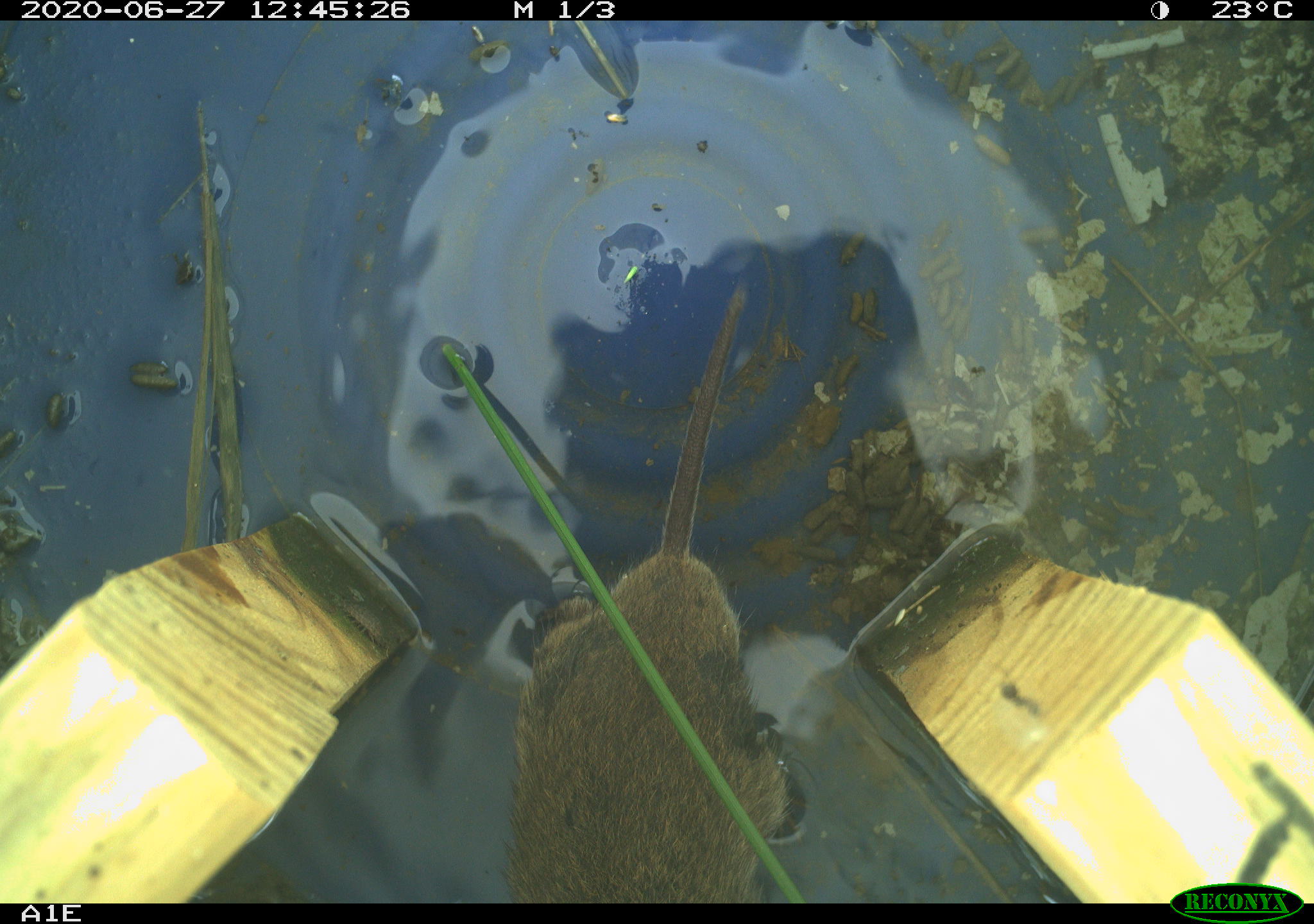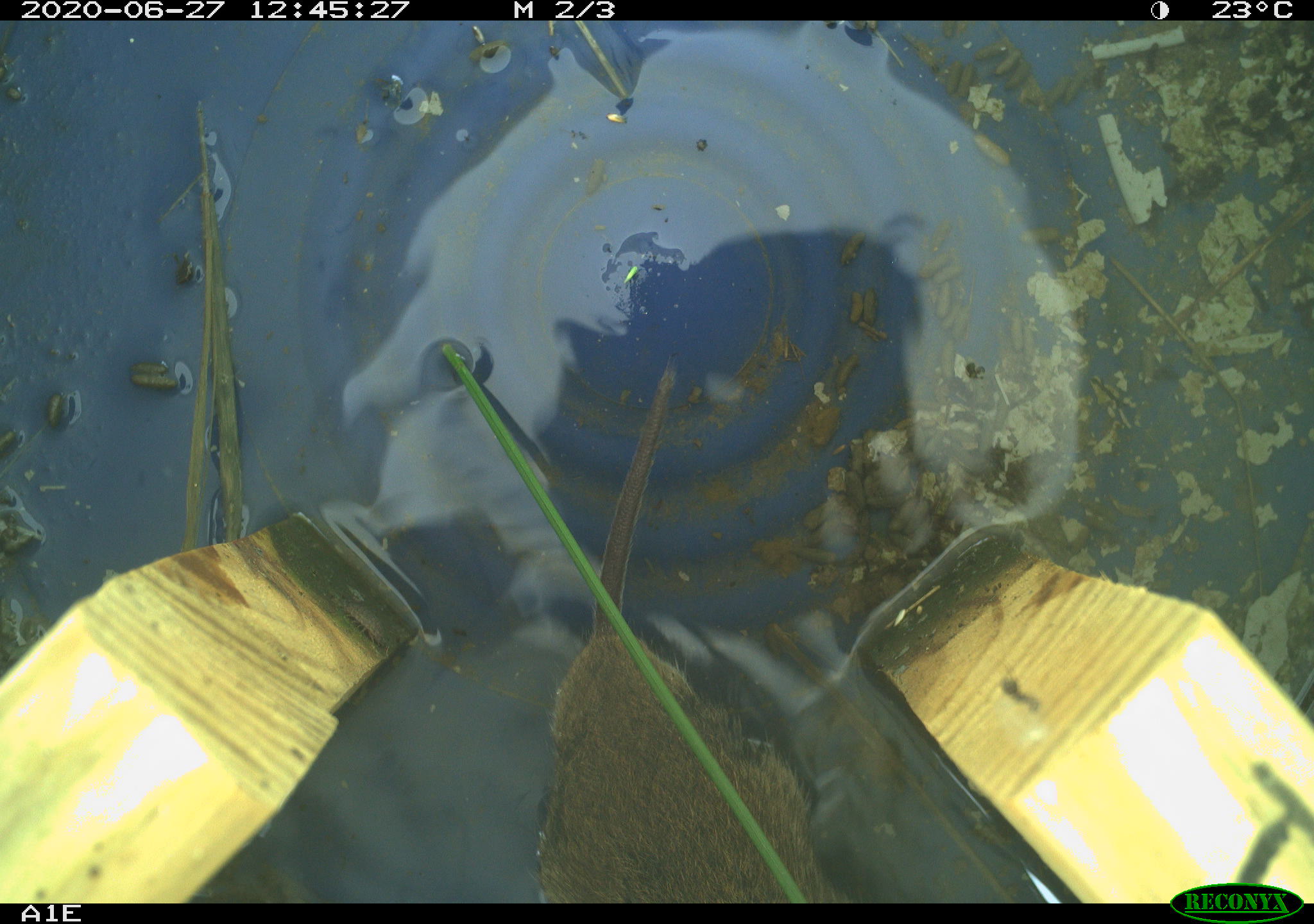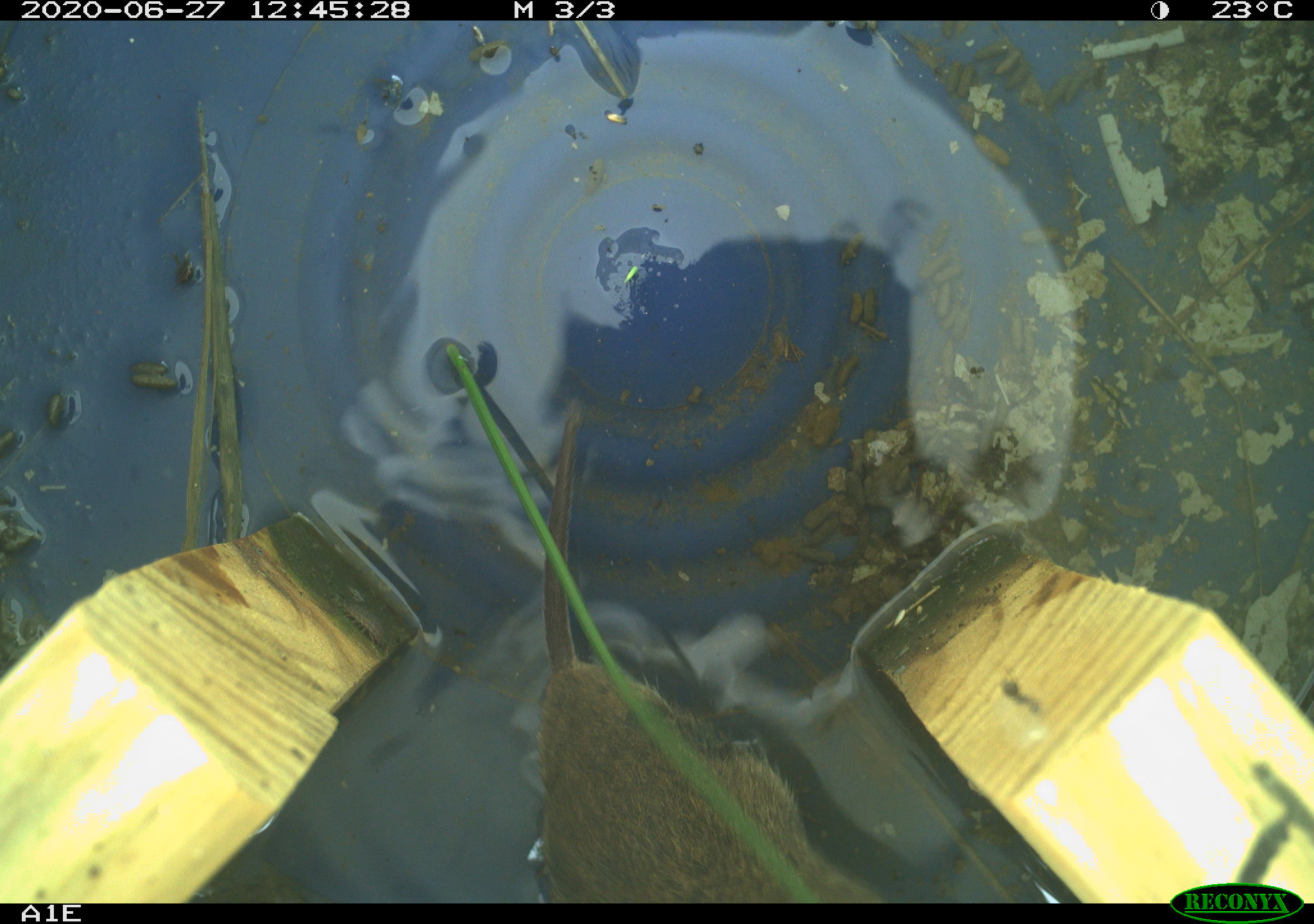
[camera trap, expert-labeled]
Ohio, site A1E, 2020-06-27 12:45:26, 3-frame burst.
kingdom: Animalia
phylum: Chordata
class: Mammalia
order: Rodentia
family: Cricetidae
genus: Microtus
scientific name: Microtus pennsylvanicus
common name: meadow vole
Meadow vole (Microtus pennsylvanicus).